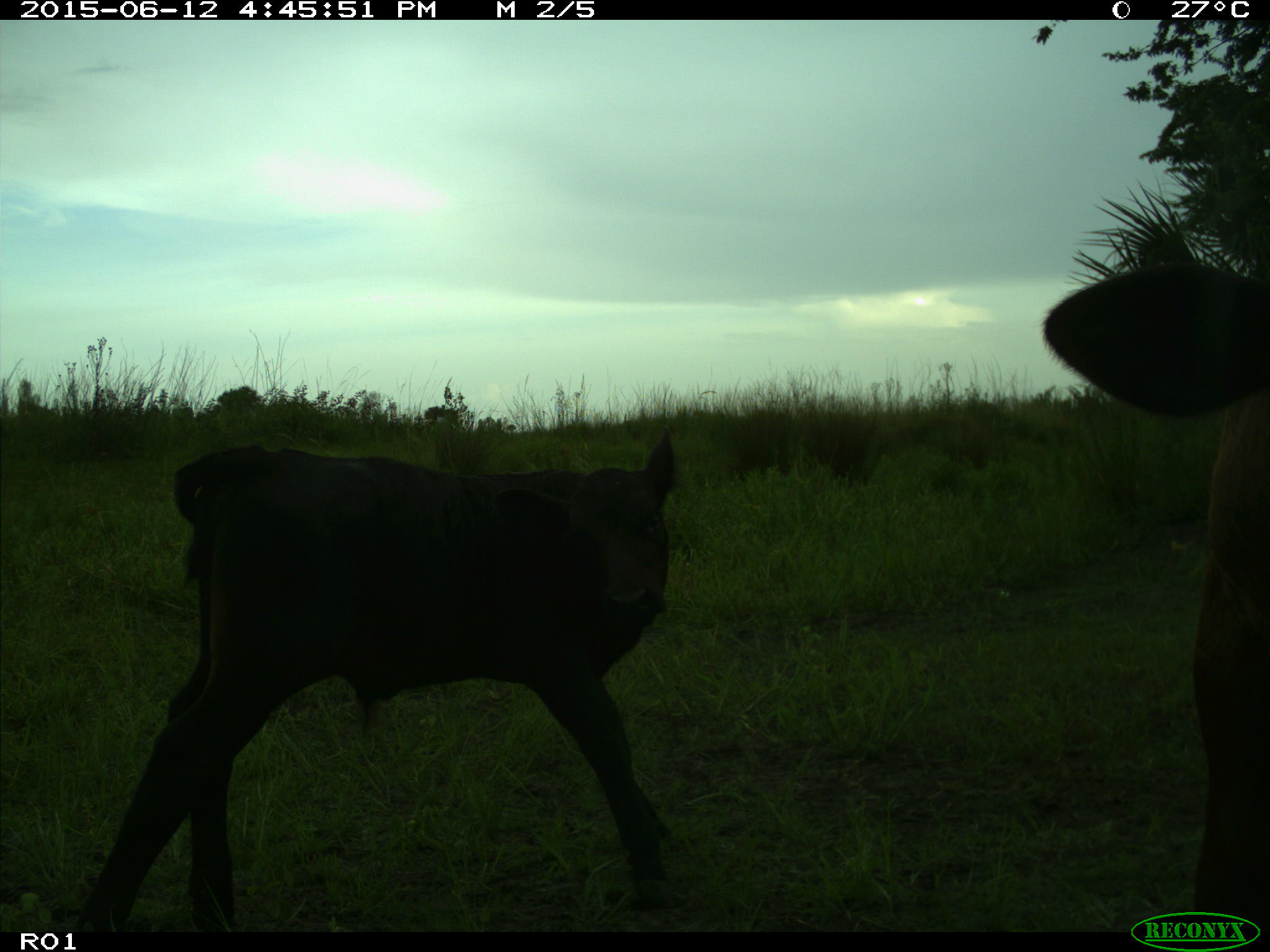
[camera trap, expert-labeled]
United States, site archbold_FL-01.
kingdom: Animalia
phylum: Chordata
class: Mammalia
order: Artiodactyla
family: Bovidae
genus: Bos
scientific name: Bos taurus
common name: domestic cow